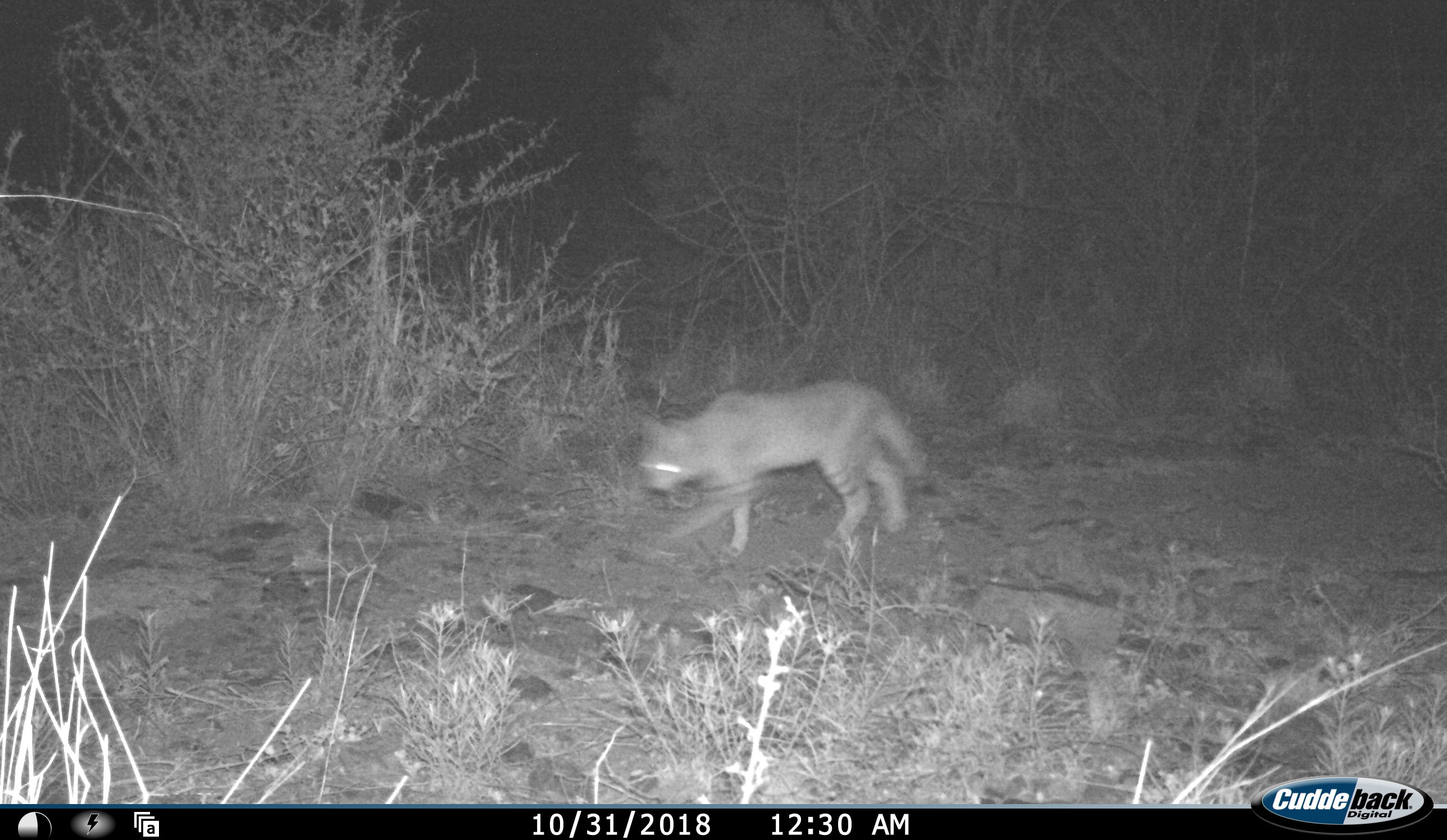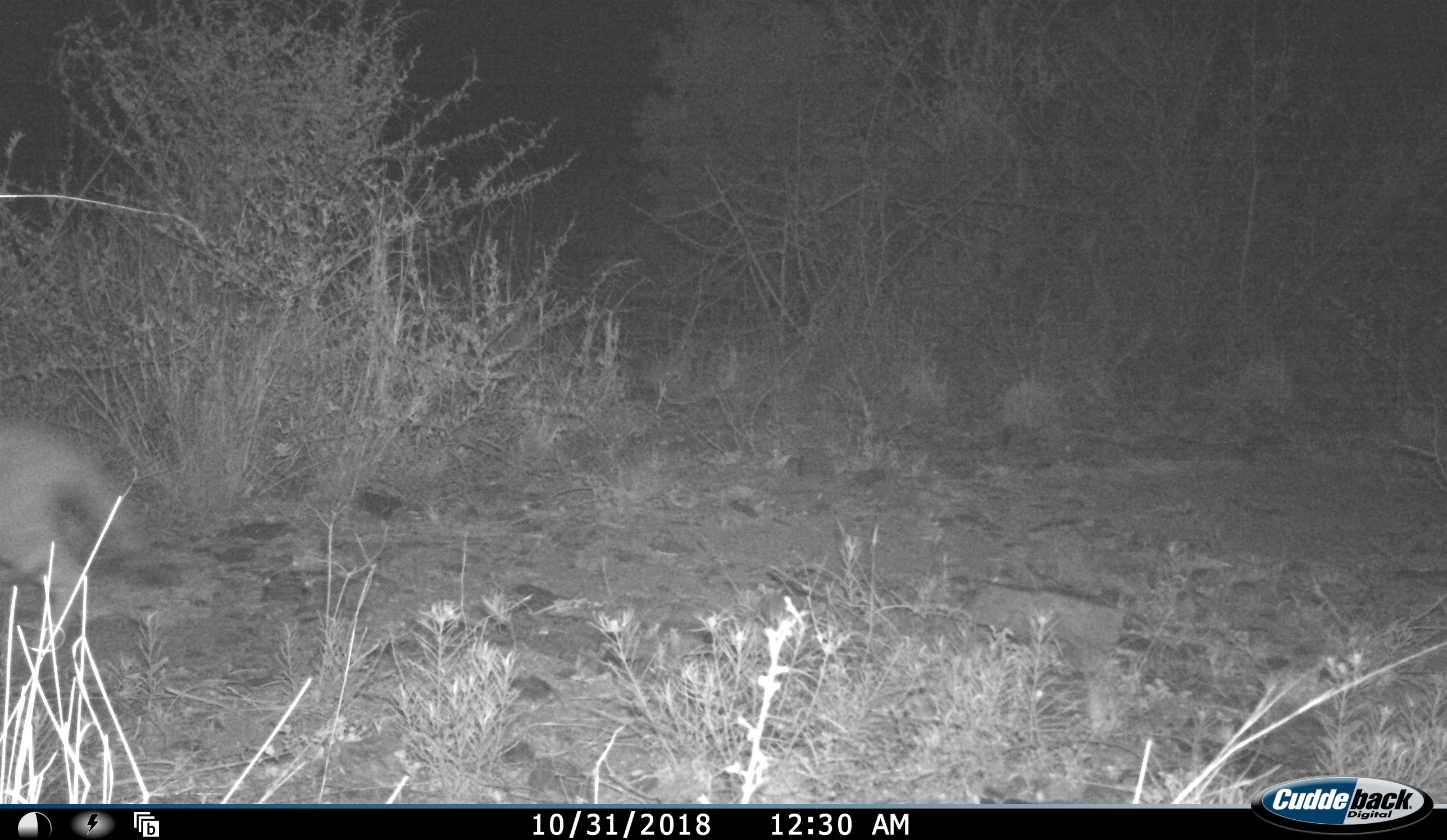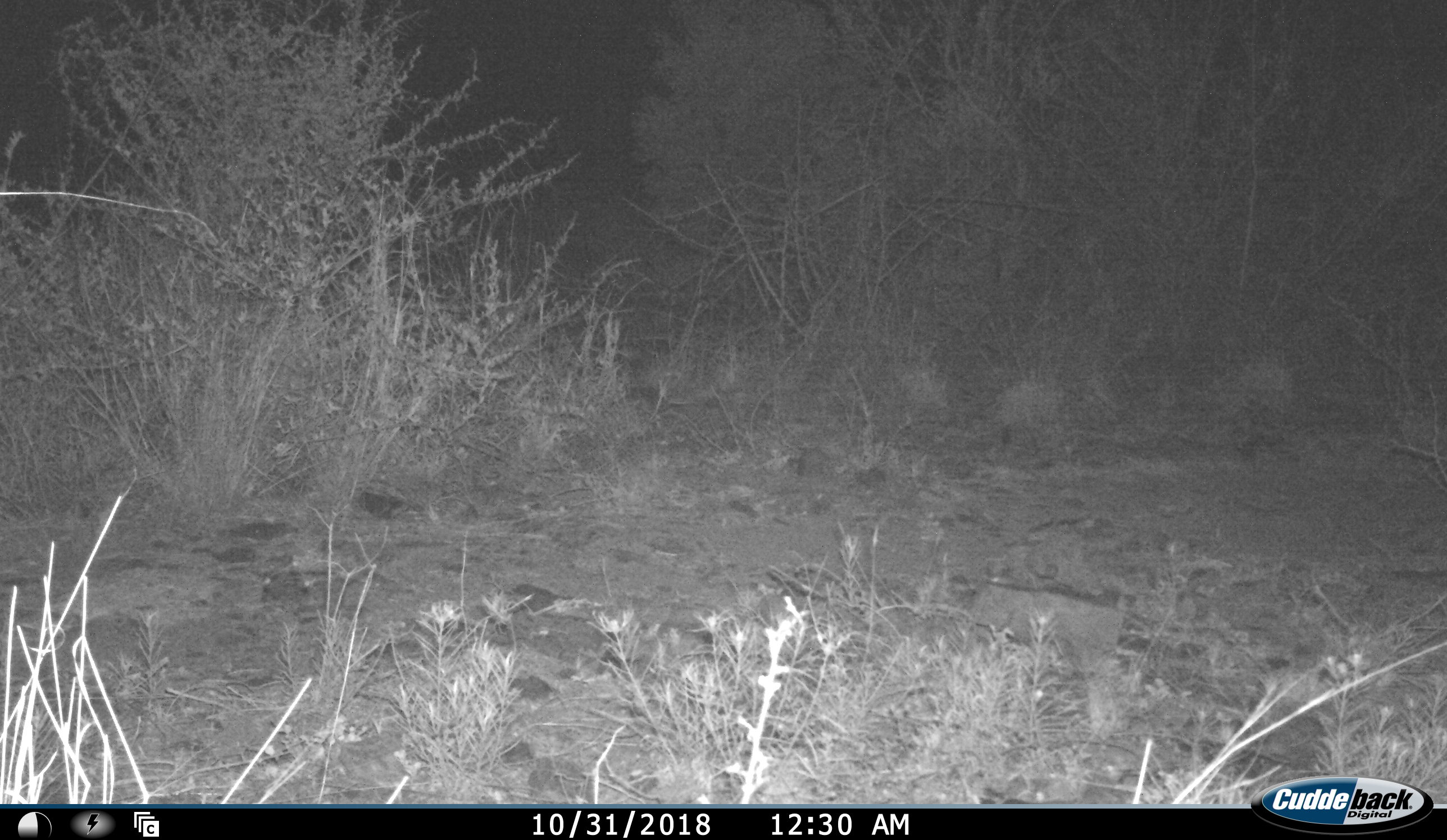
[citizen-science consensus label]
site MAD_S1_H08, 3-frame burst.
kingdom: Animalia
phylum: Chordata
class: Mammalia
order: Carnivora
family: Felidae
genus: Panthera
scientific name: Panthera pardus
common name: leopard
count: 1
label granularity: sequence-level